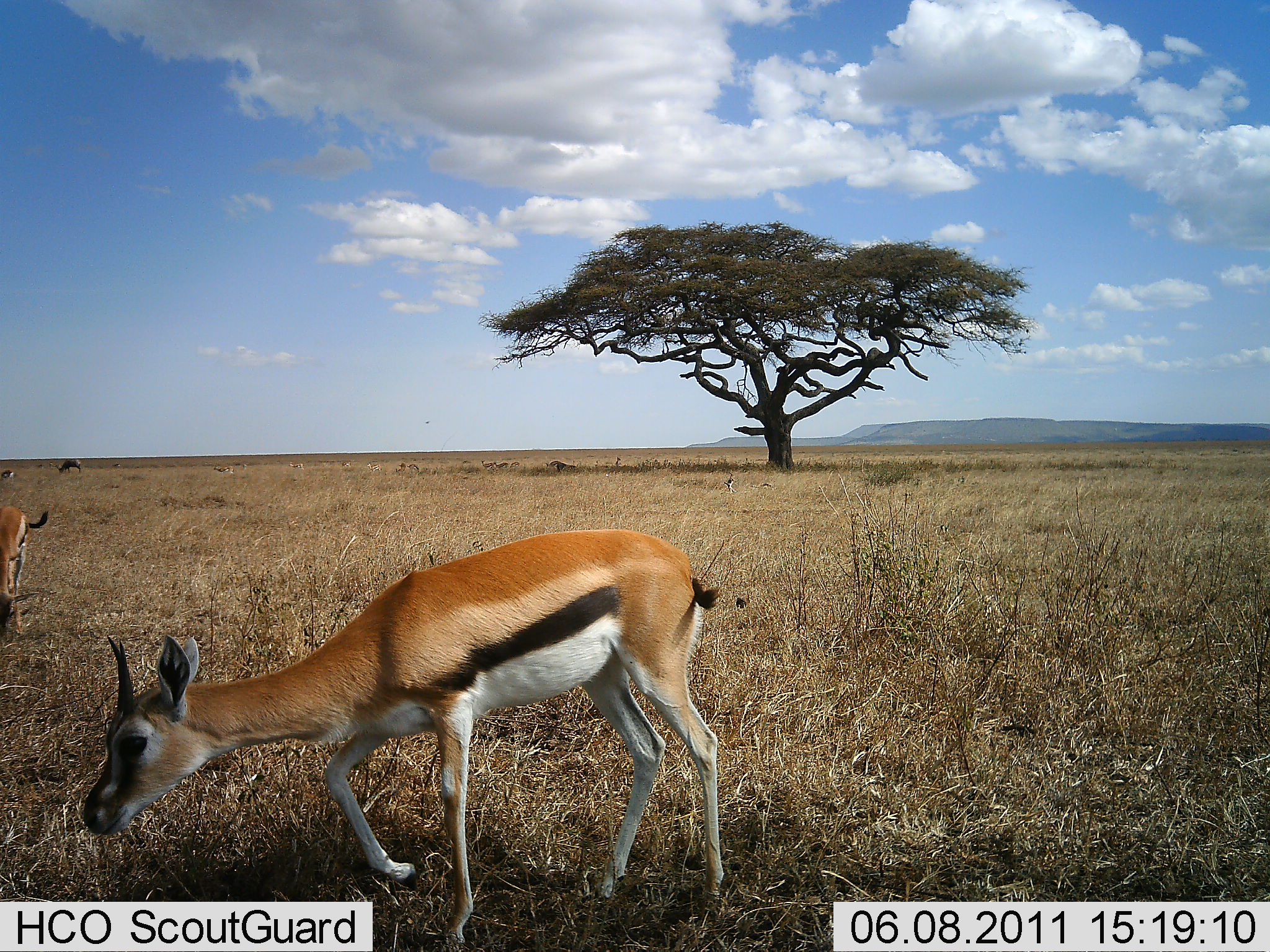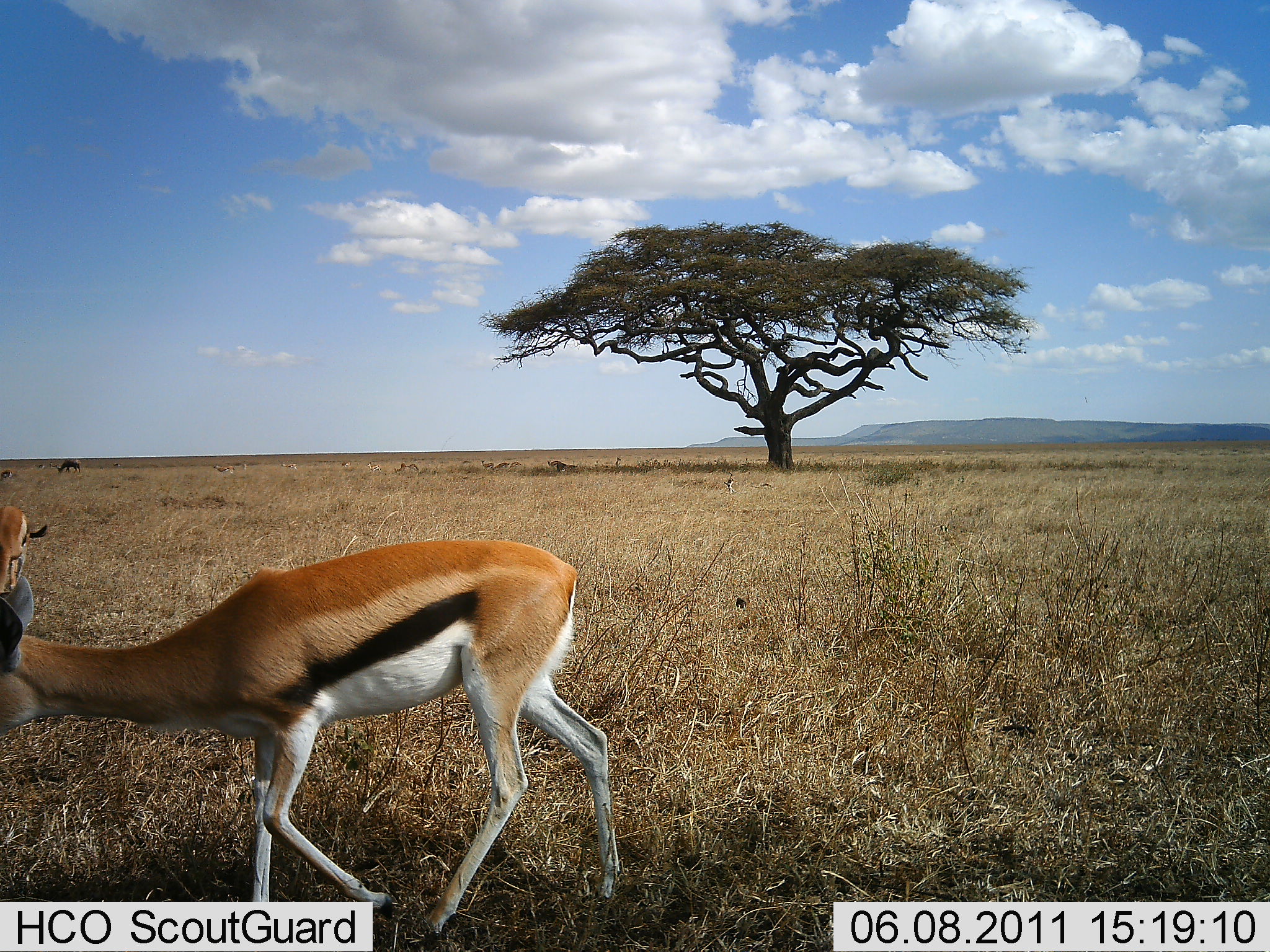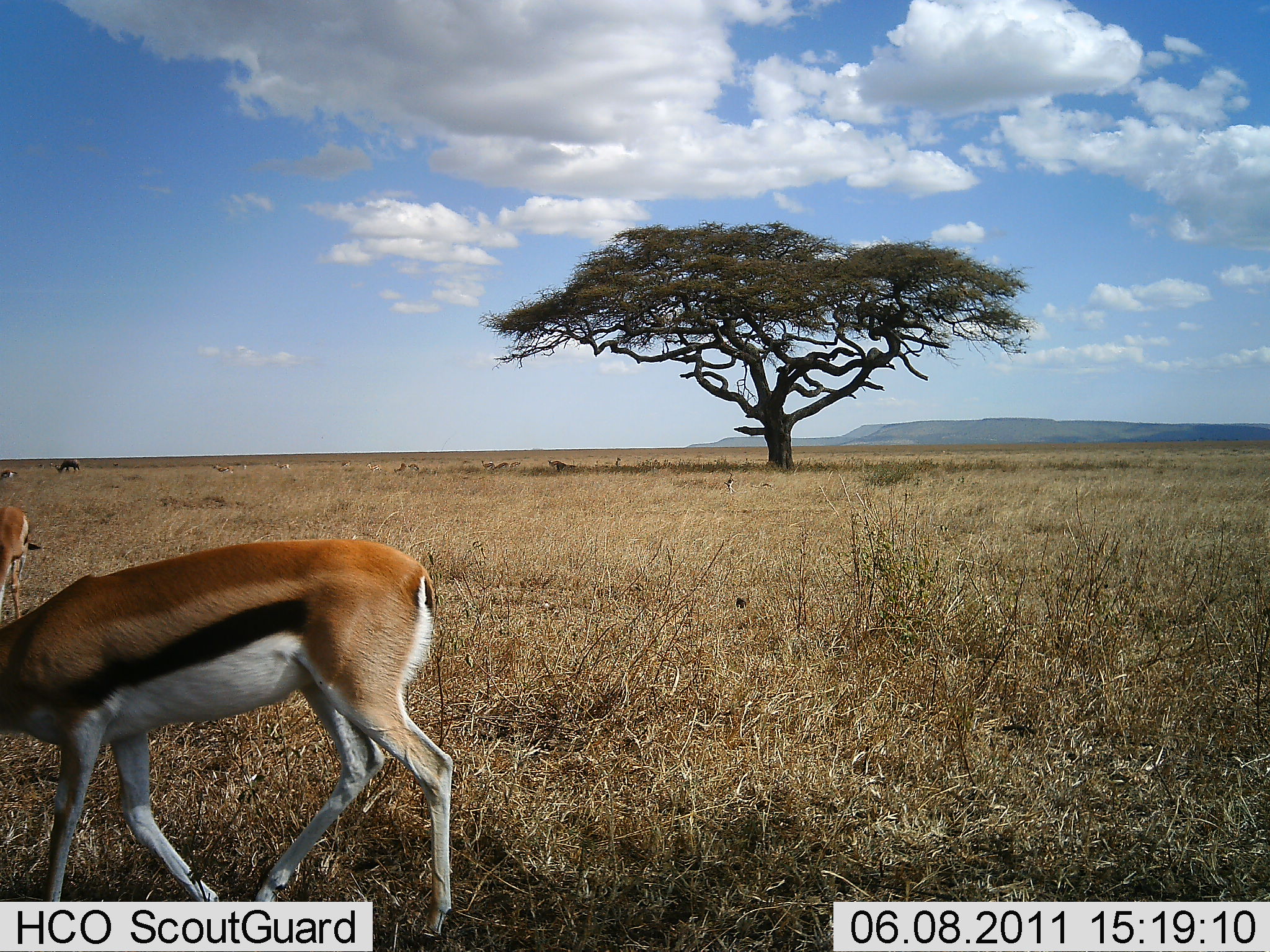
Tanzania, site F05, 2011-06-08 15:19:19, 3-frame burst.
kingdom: Animalia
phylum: Chordata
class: Mammalia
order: Artiodactyla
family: Bovidae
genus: Eudorcas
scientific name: Eudorcas thomsonii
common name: thomson's gazelle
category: gazellethomsons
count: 2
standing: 31%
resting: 0%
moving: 92%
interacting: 0%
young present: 0%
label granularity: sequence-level